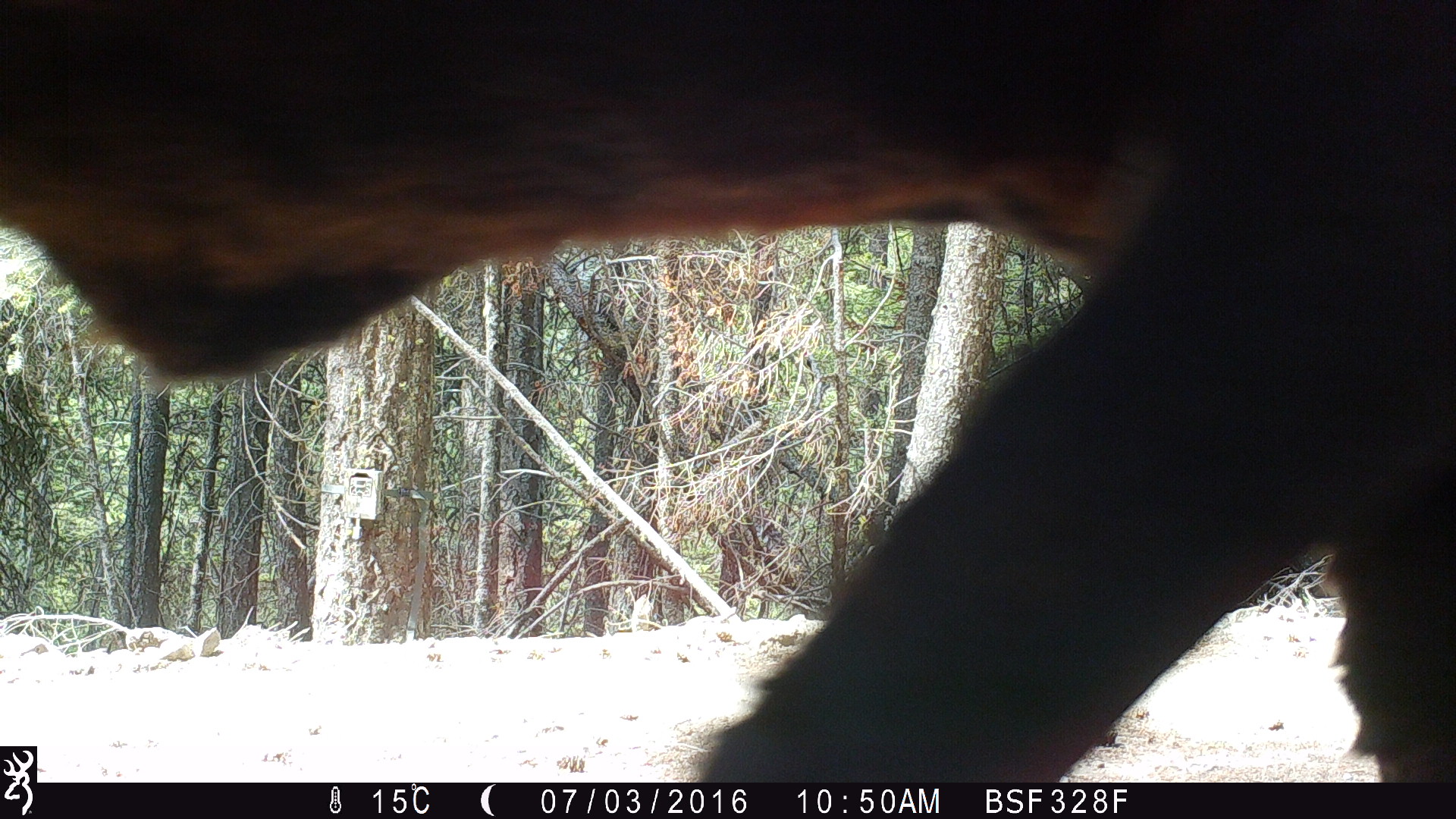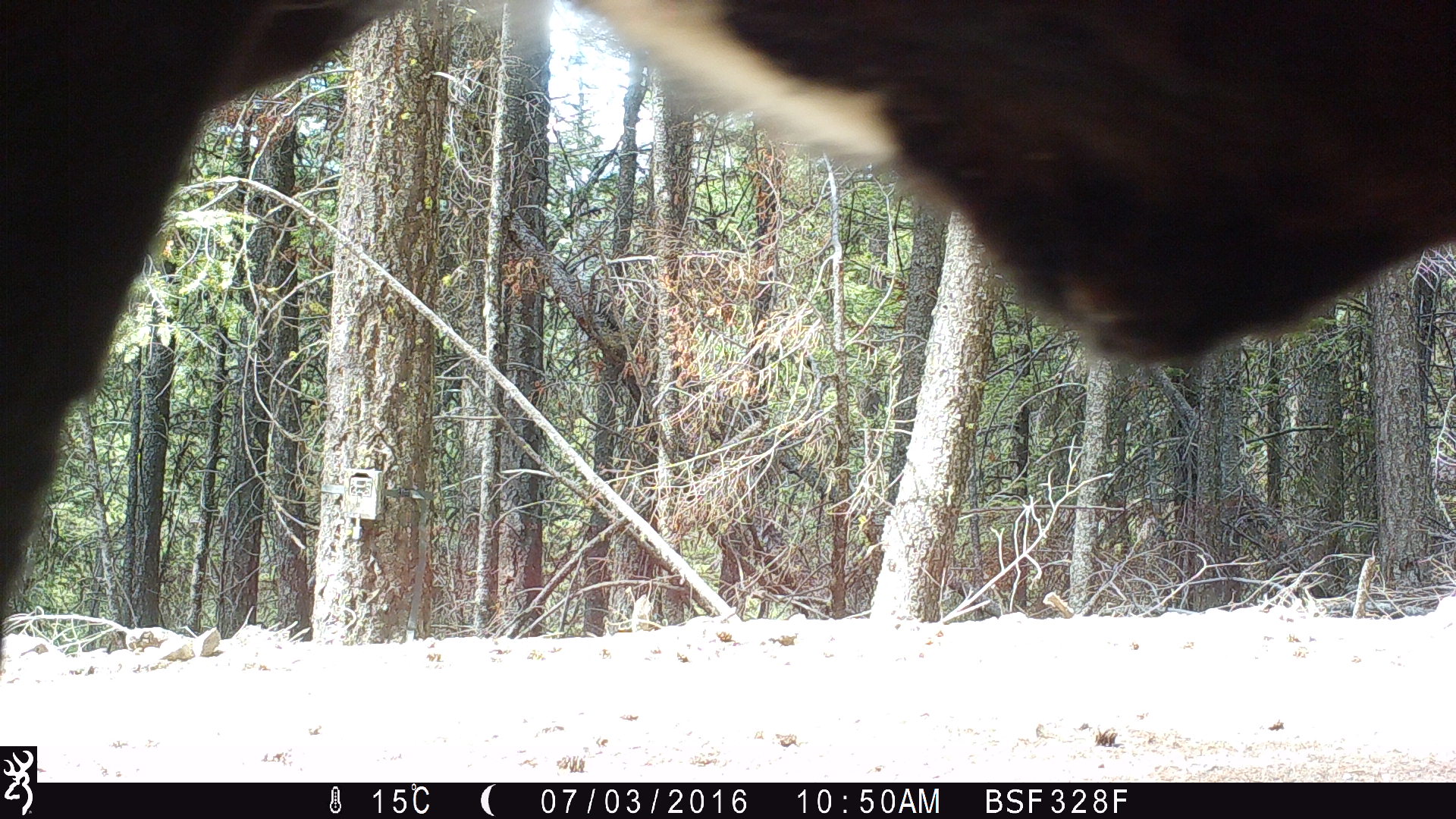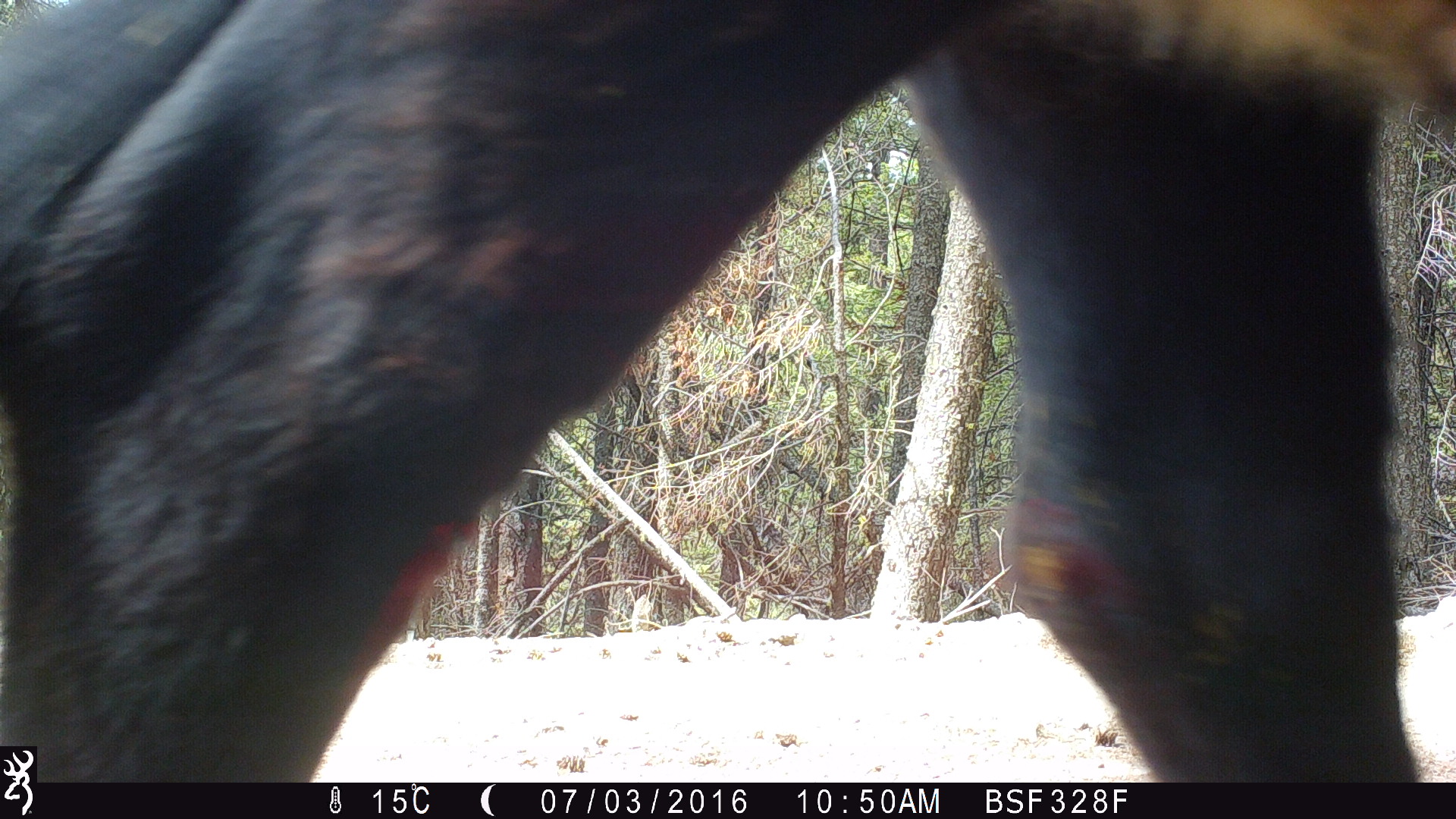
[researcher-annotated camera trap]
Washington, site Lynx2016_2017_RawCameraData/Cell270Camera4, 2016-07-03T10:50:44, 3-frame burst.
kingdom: Animalia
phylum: Chordata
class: Mammalia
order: Artiodactyla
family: Bovidae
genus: Bos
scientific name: Bos taurus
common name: domestic cattle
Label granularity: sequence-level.